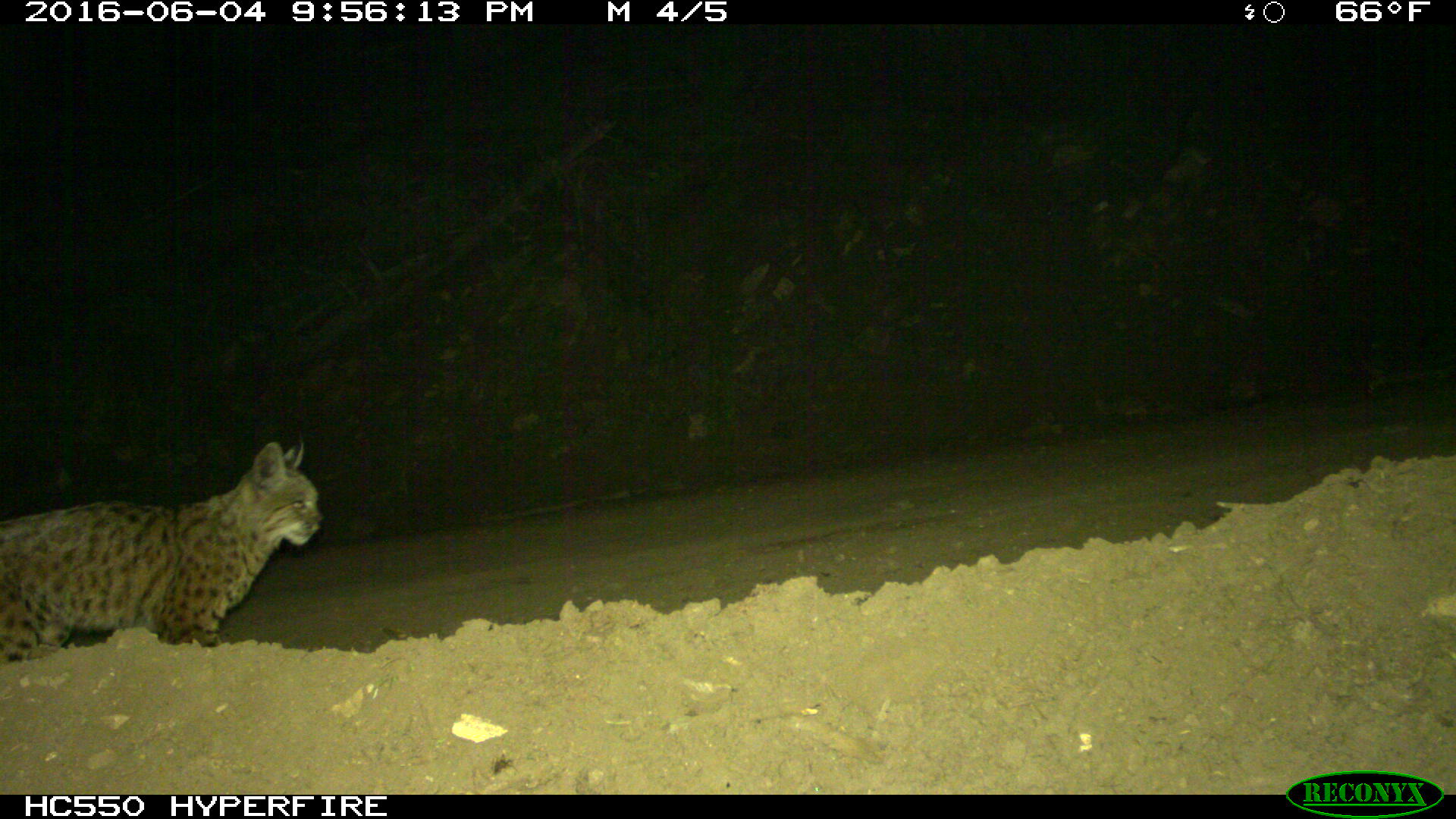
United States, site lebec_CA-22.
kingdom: Animalia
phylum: Chordata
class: Mammalia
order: Carnivora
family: Felidae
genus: Lynx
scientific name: Lynx rufus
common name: bobcat